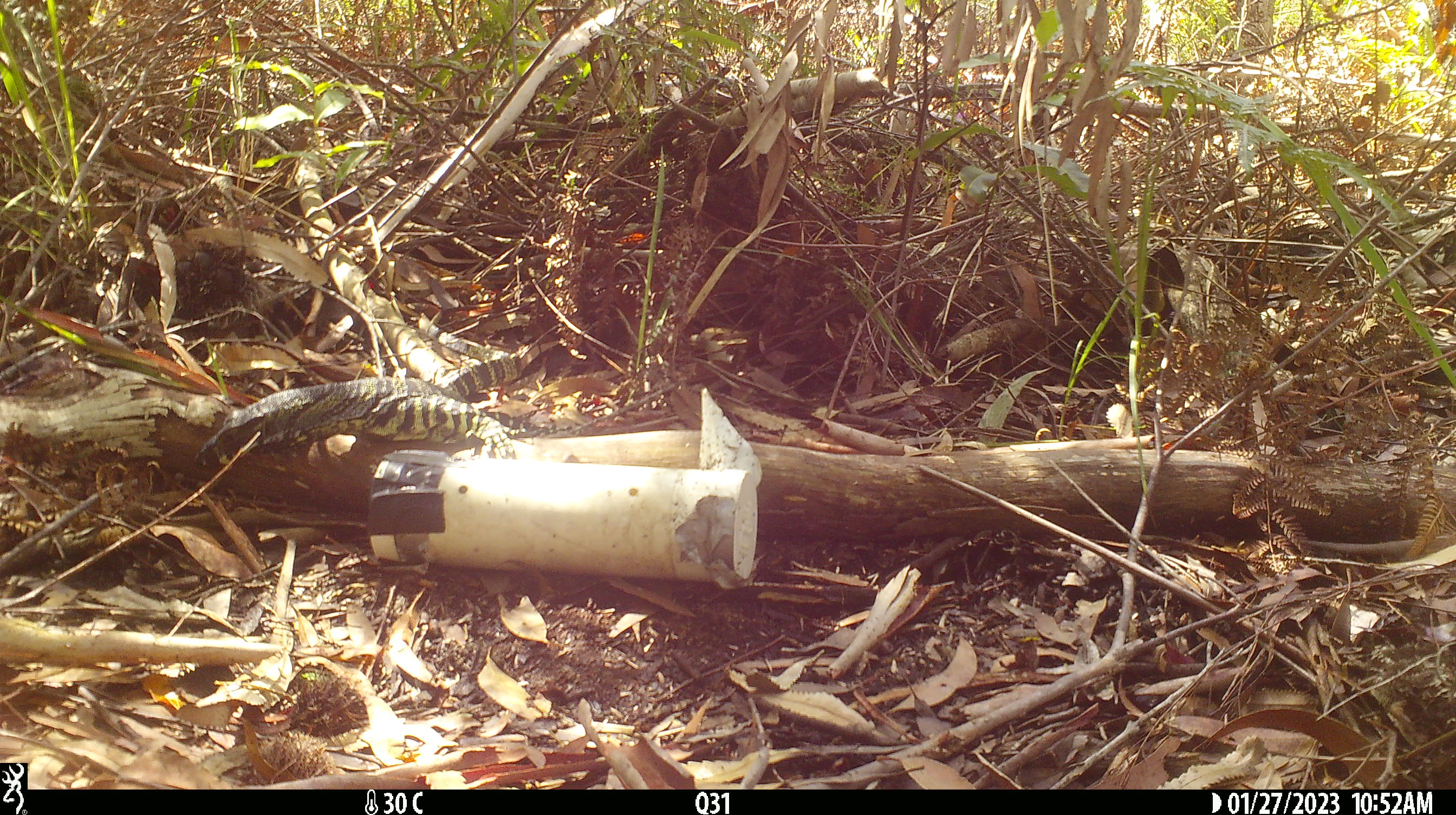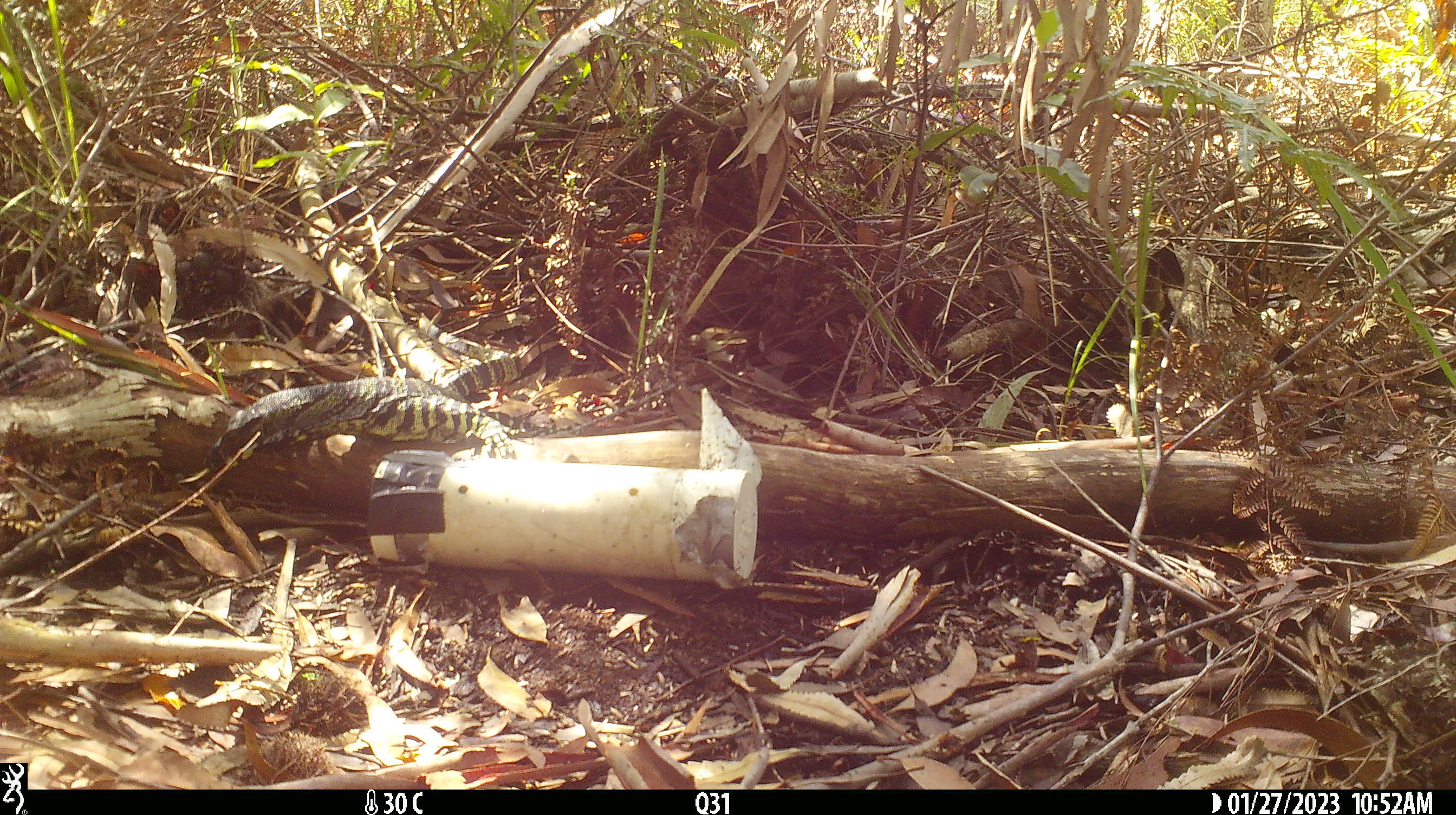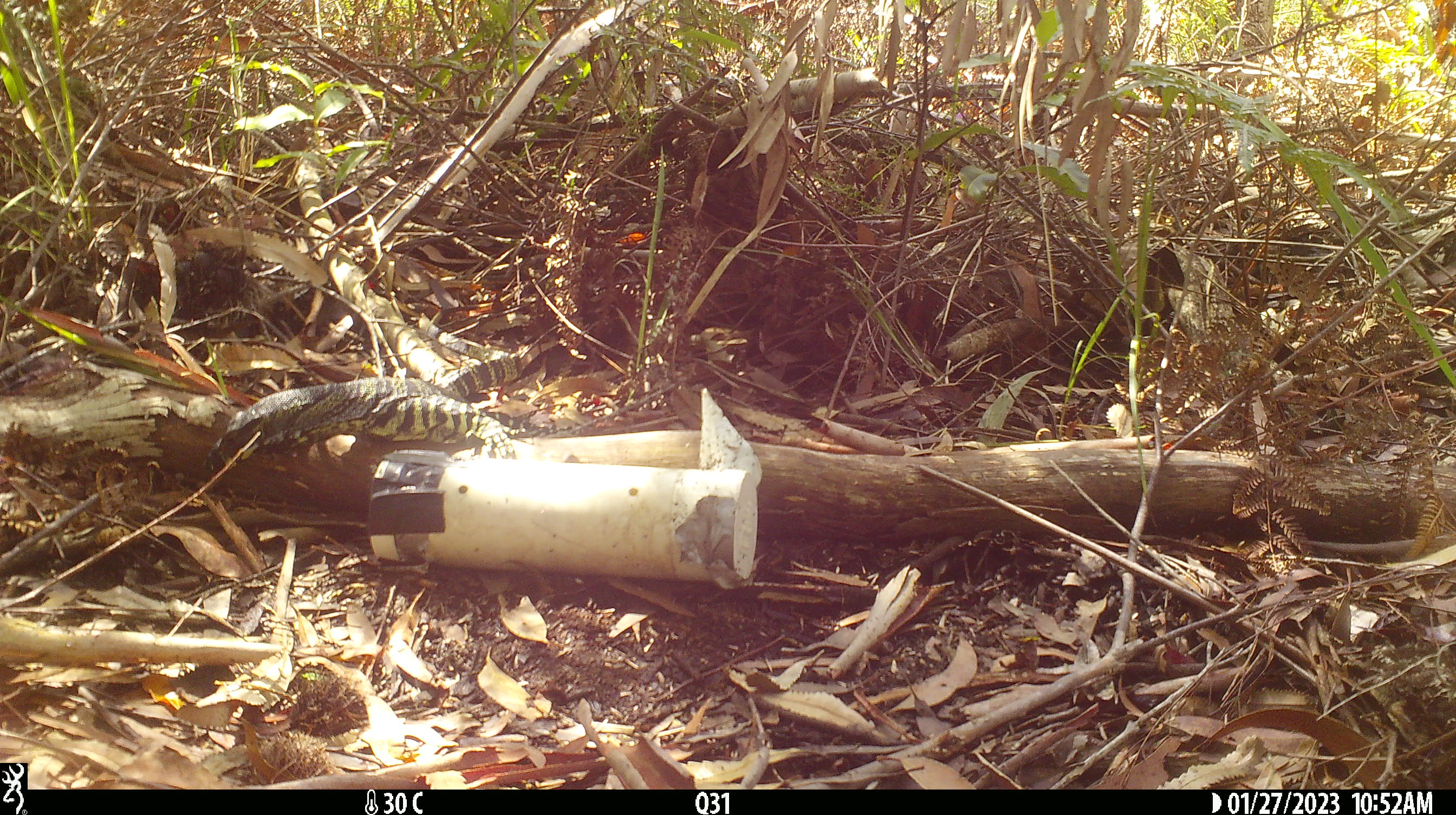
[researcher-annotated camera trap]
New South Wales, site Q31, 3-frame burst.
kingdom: Animalia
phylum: Chordata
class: Reptilia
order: Squamata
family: Varanidae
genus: Varanus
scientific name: Varanus varius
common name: lace monitor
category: goanna